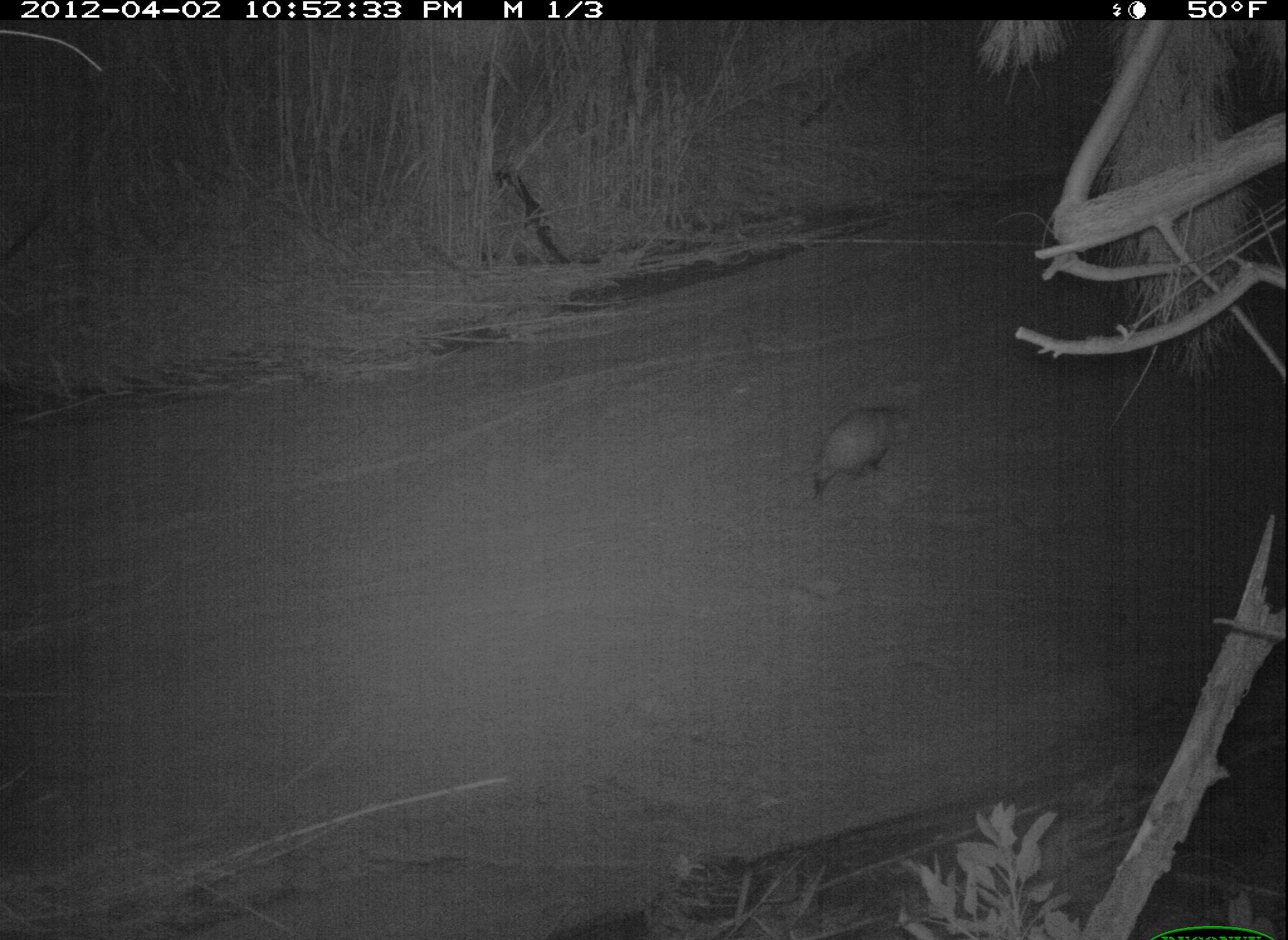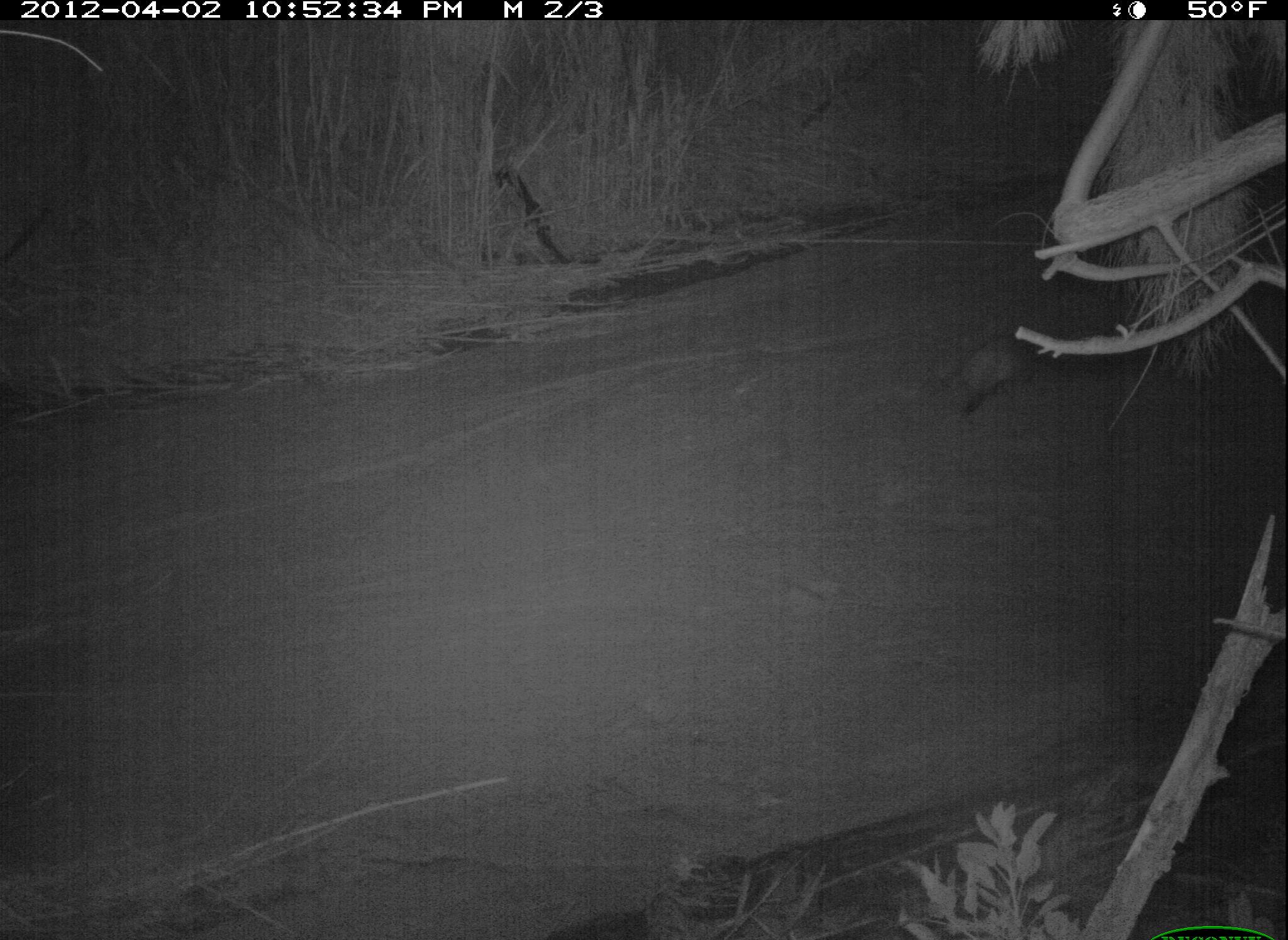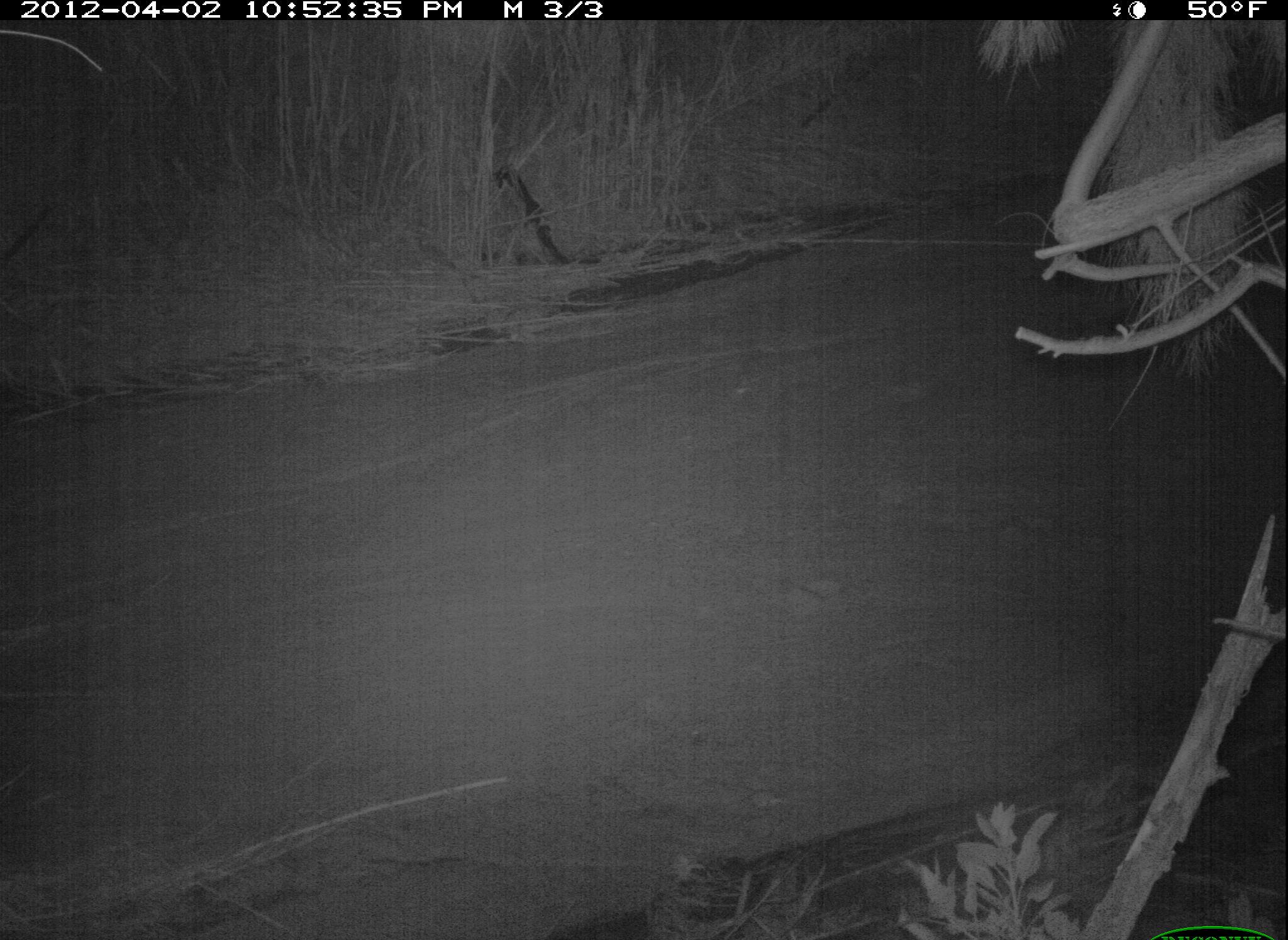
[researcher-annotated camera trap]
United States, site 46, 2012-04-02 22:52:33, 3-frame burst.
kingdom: Animalia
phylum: Chordata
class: Mammalia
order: Didelphimorphia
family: Didelphidae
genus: Didelphis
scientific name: Didelphis virginiana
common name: virginia opossum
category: opossum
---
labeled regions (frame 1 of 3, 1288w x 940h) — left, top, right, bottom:
opossum: 771, 387, 940, 504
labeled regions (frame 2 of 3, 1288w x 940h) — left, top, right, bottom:
opossum: 877, 316, 1079, 438